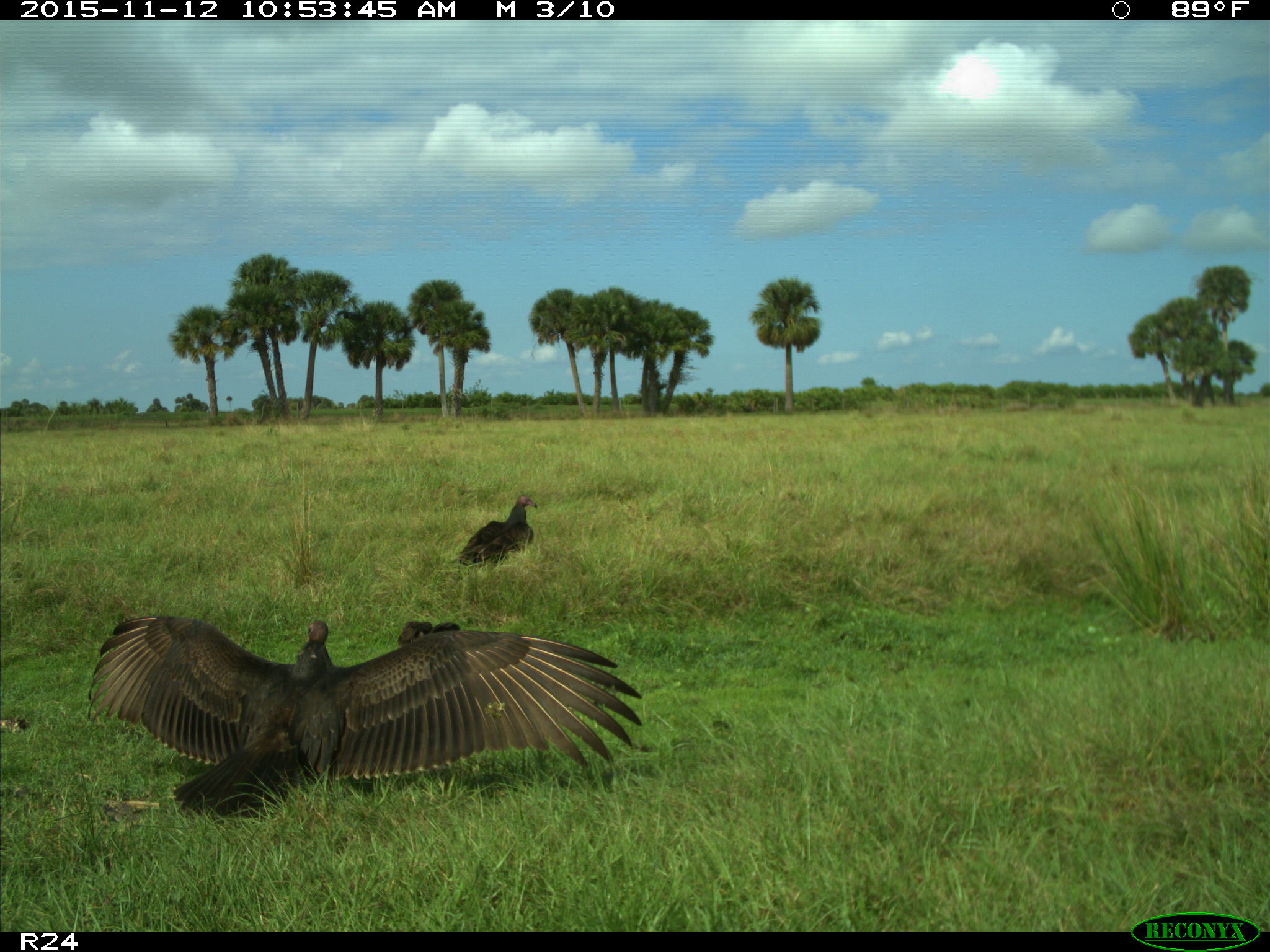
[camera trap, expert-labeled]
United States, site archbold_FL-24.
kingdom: Animalia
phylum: Chordata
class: Aves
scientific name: Aves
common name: birds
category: unidentified bird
Unidentified bird (birds) (Aves).